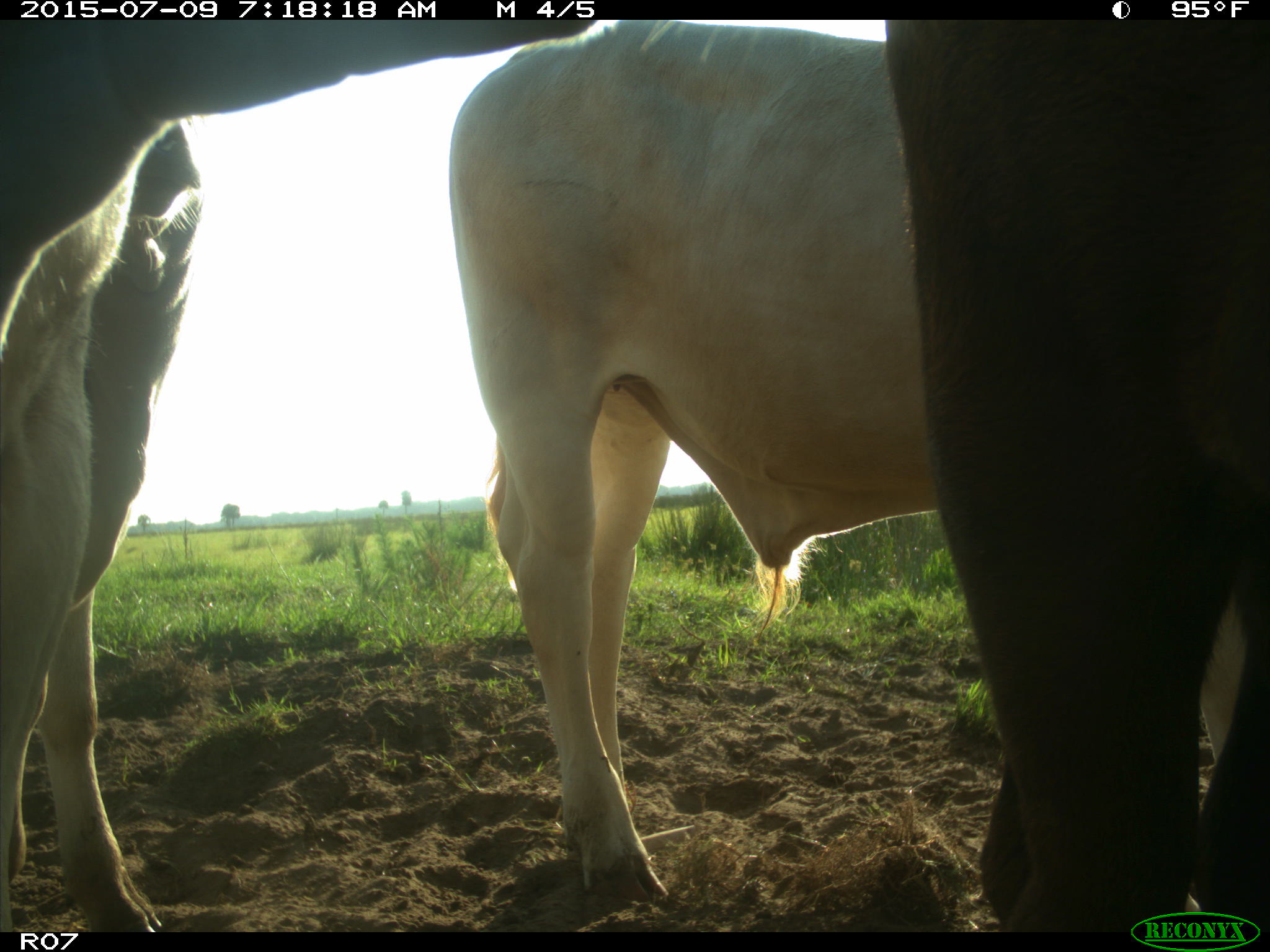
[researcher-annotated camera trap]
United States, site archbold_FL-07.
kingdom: Animalia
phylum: Chordata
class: Mammalia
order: Artiodactyla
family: Bovidae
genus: Bos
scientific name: Bos taurus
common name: domestic cow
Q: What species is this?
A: Bos taurus (domestic cow).